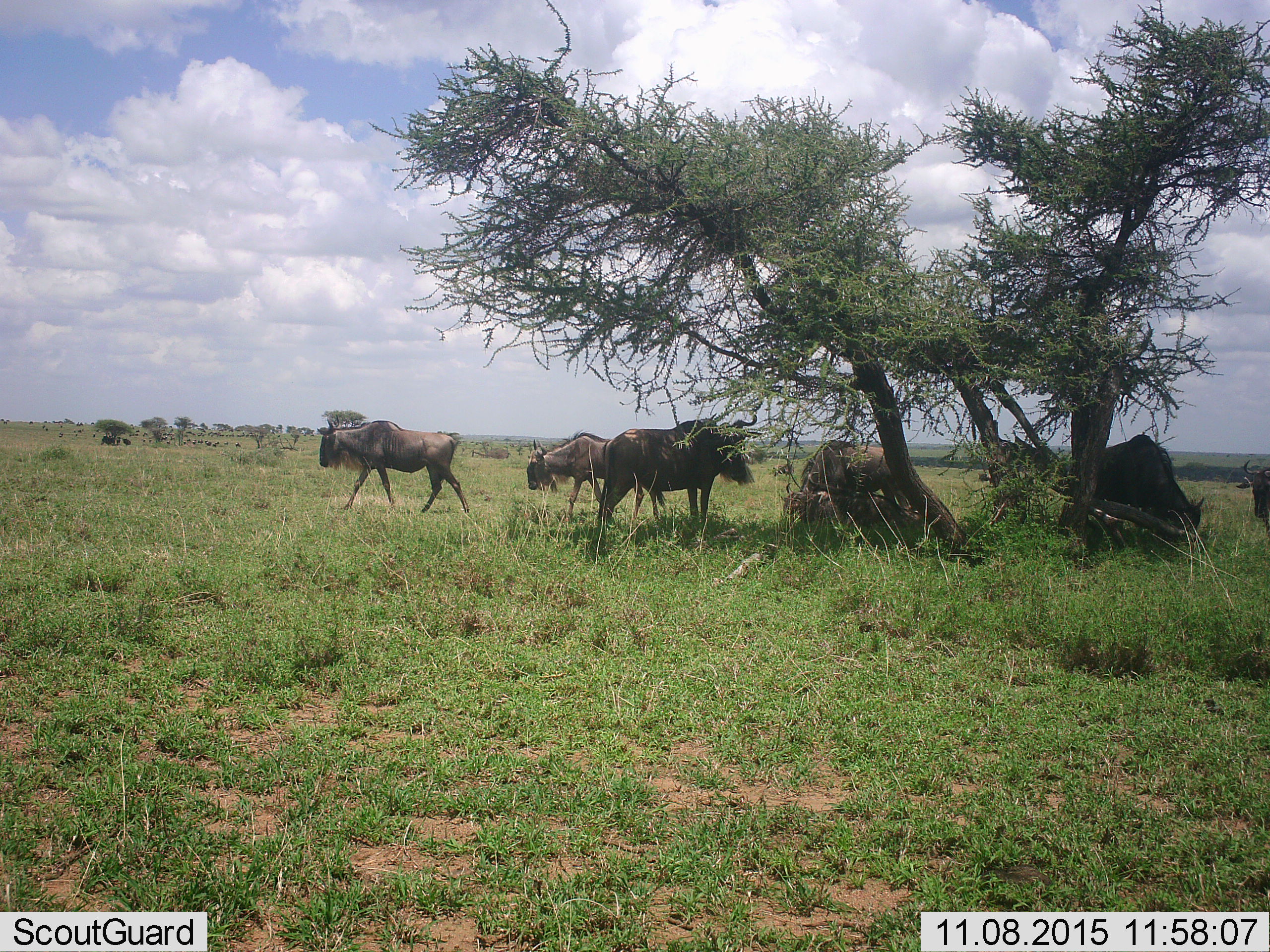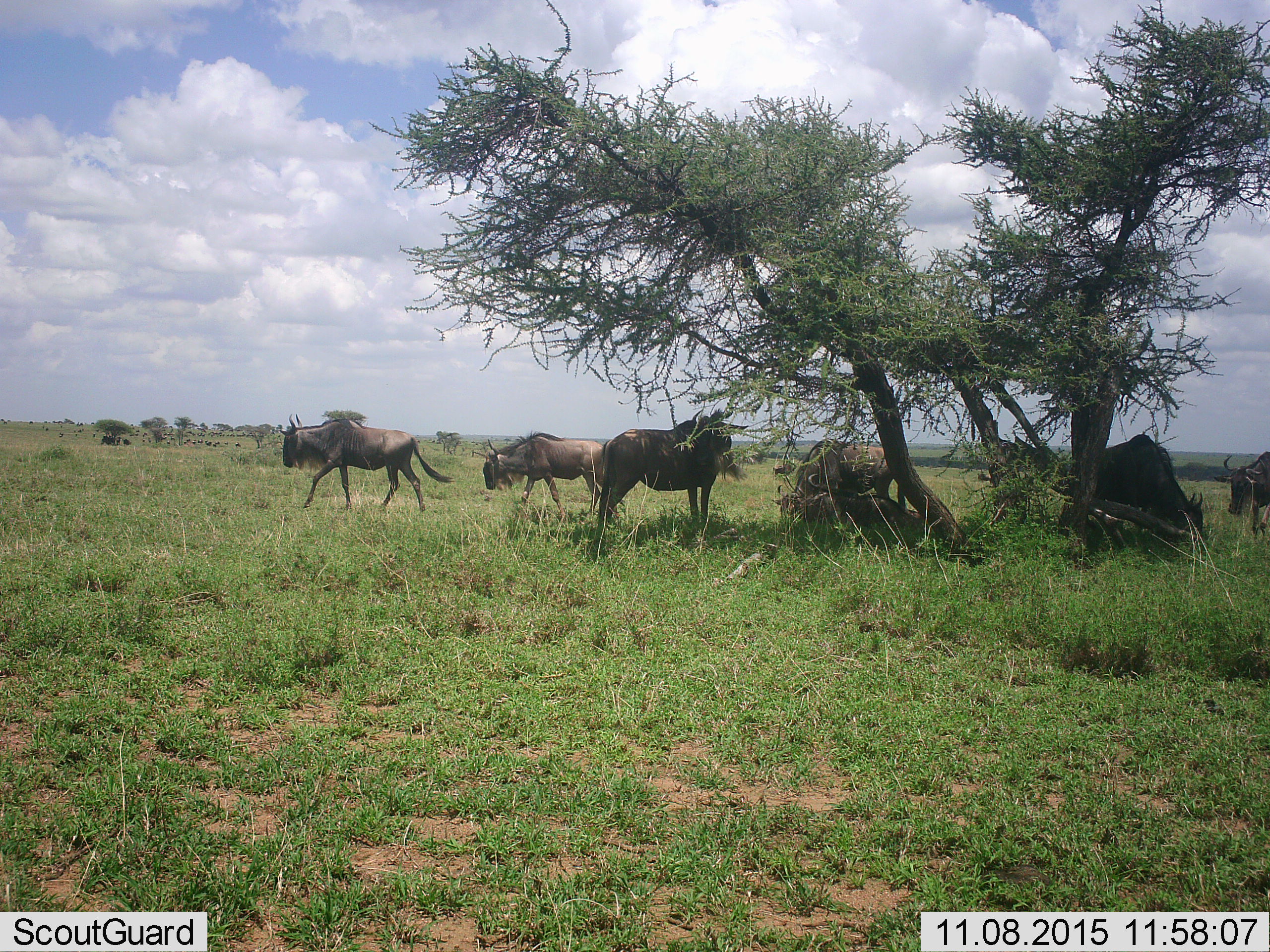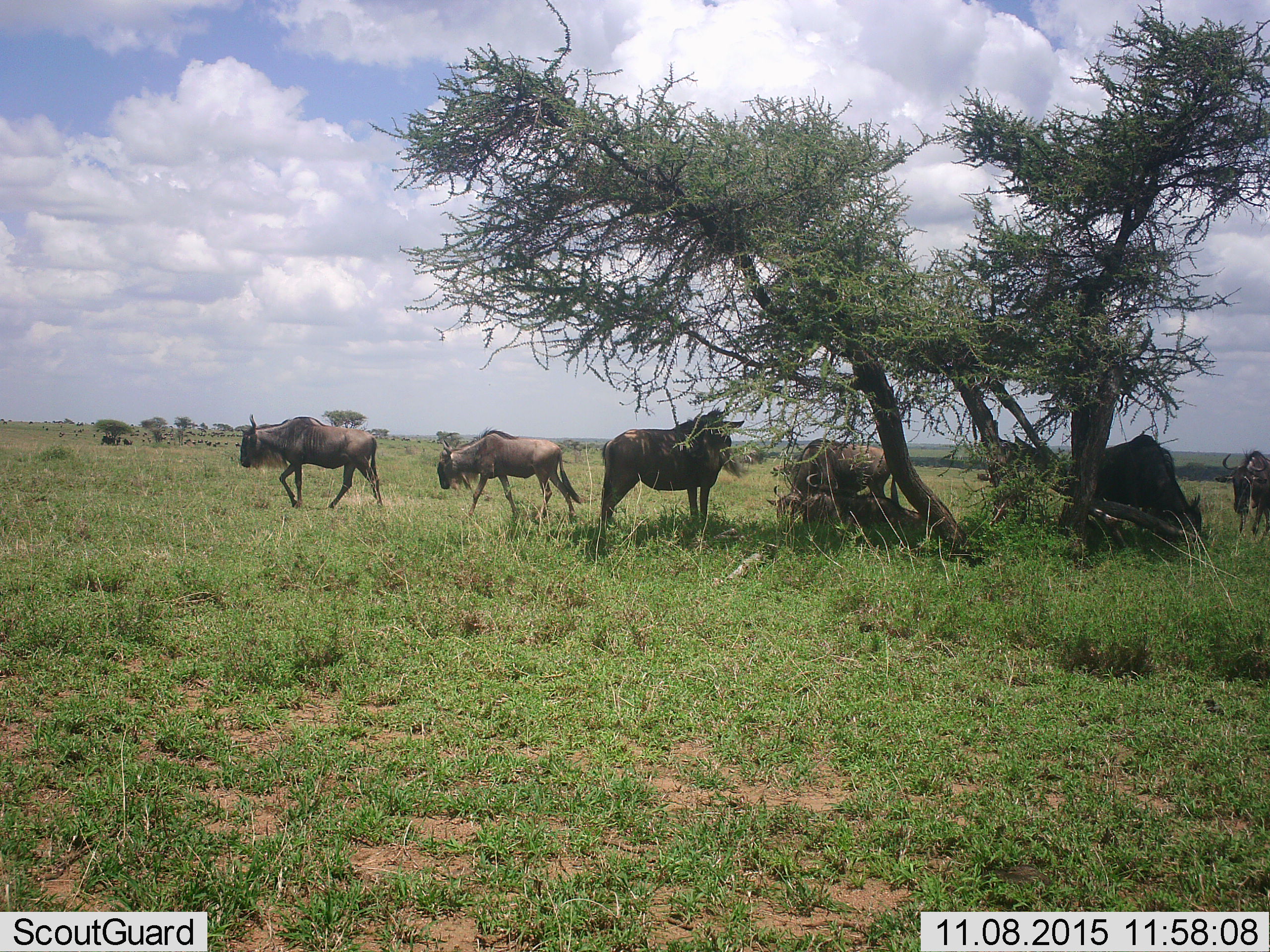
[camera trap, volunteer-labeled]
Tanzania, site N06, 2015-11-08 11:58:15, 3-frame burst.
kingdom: Animalia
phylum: Chordata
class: Mammalia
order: Artiodactyla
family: Bovidae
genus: Connochaetes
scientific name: Connochaetes taurinus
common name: blue wildebeest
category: wildebeest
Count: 11-50.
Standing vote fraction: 44%.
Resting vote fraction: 67%.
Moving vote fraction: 78%.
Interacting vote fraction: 11%.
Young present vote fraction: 11%.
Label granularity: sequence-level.